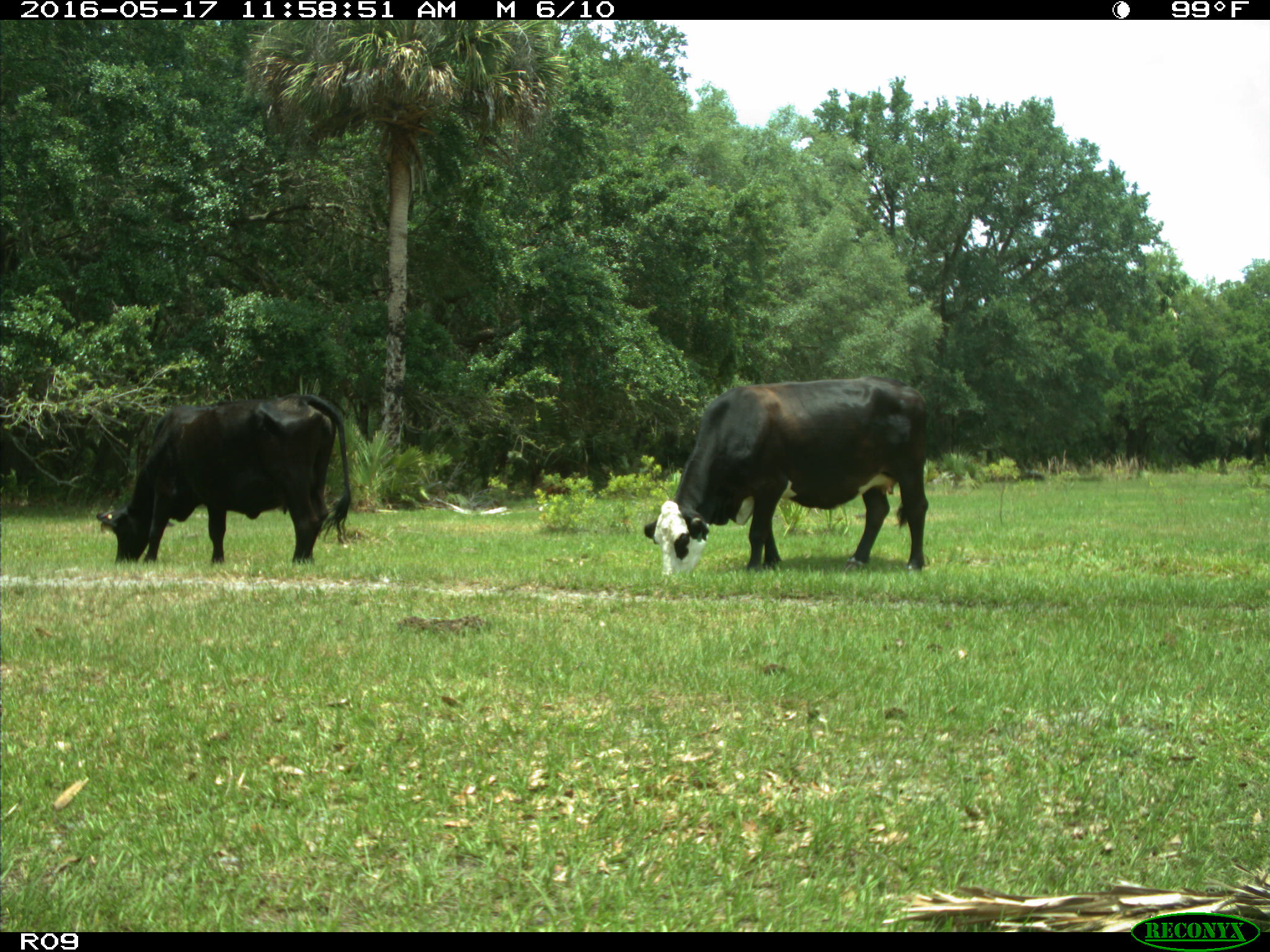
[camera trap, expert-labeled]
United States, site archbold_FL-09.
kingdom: Animalia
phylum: Chordata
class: Mammalia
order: Artiodactyla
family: Bovidae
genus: Bos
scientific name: Bos taurus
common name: domestic cow